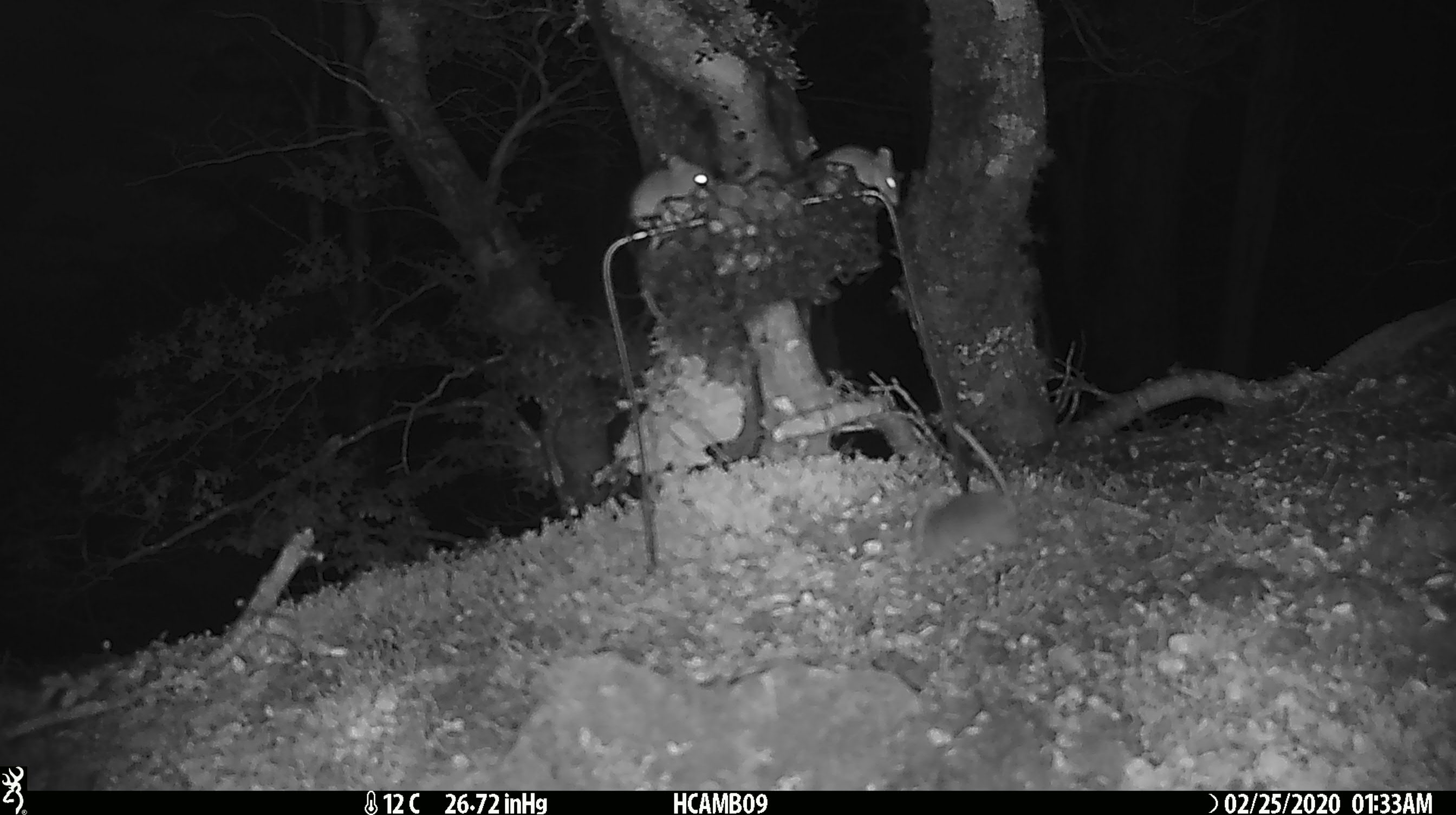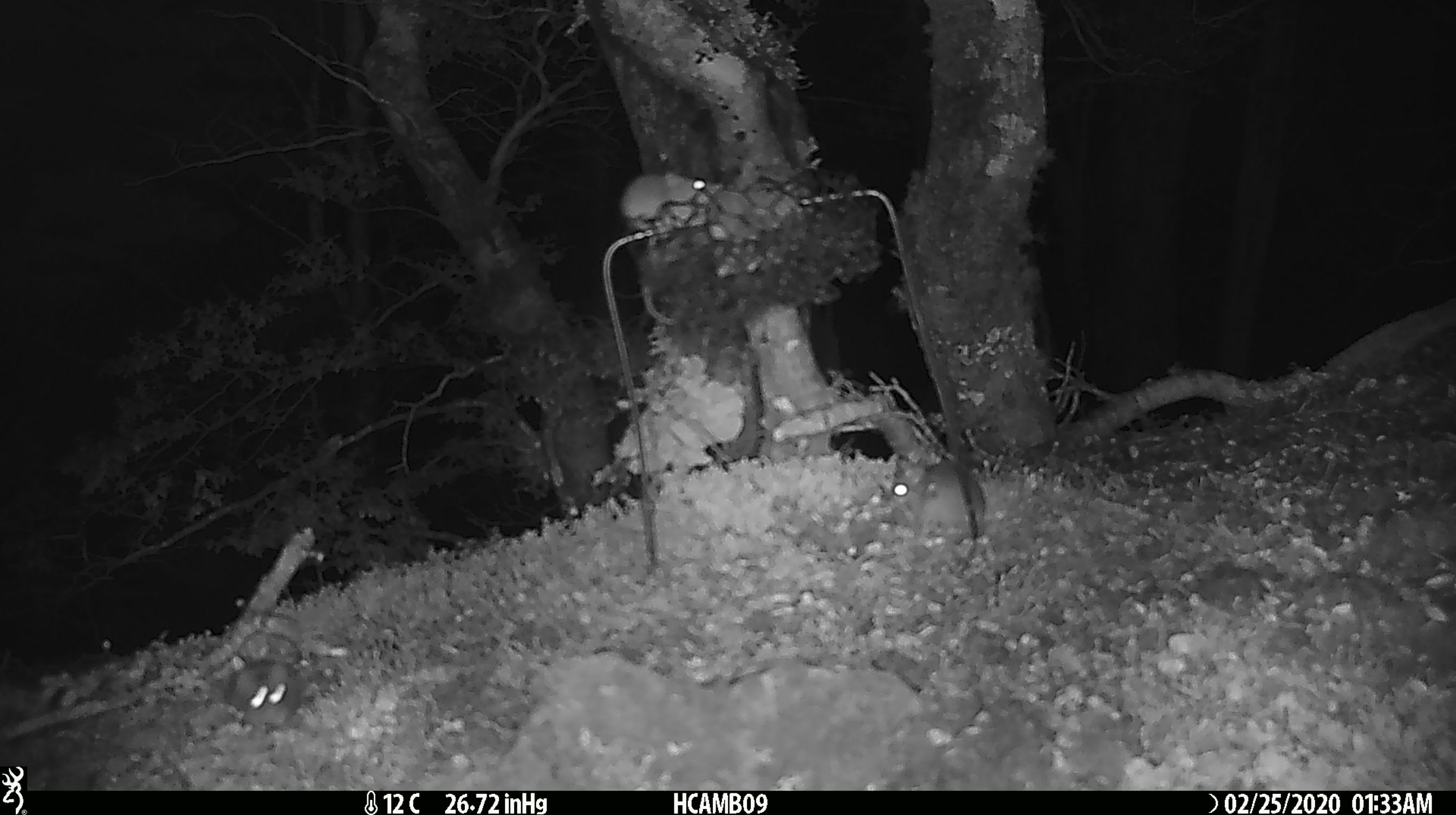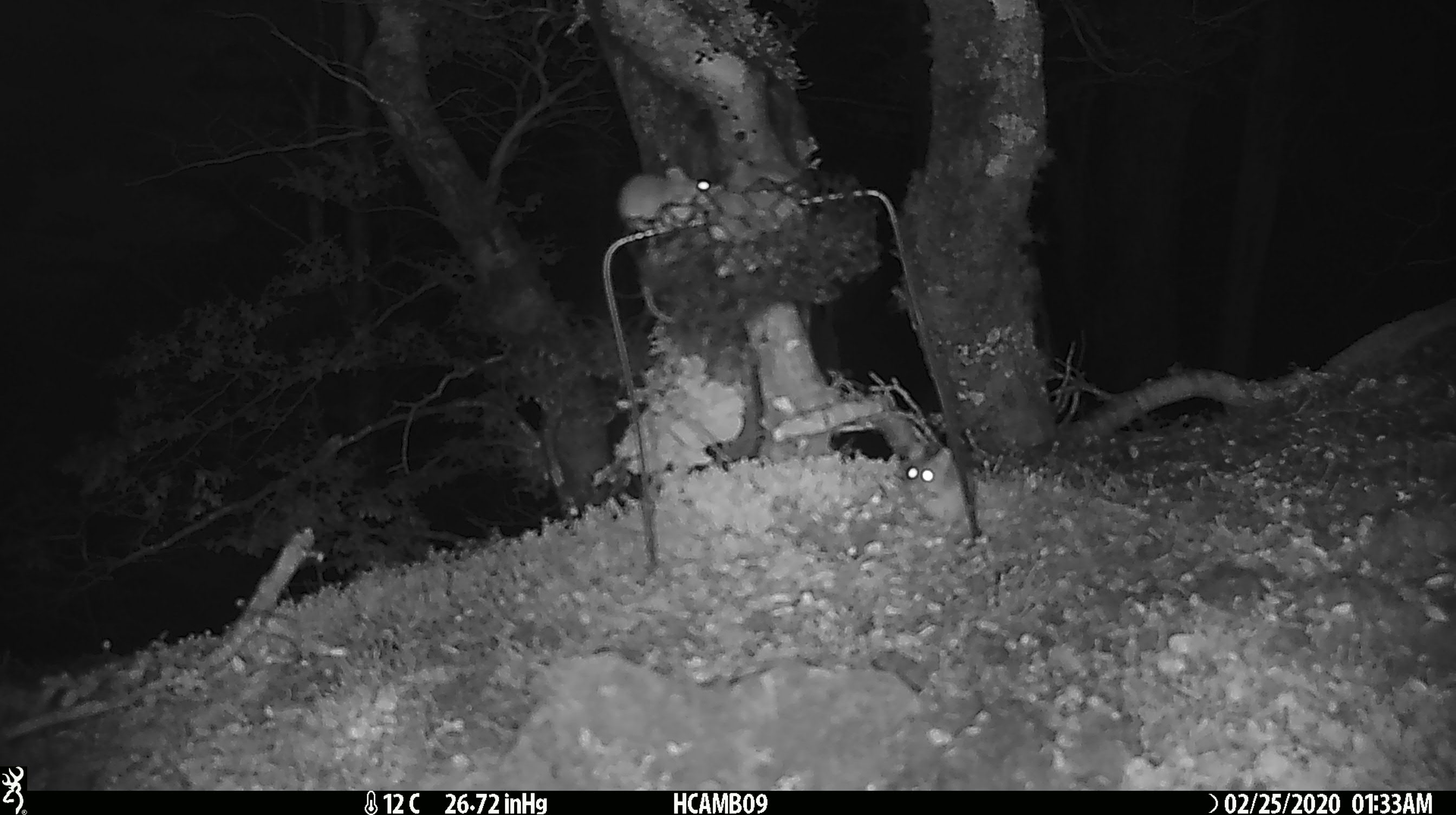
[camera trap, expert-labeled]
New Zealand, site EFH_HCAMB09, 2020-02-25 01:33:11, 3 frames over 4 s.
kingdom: Animalia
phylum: Chordata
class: Mammalia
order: Rodentia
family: Muridae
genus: Mus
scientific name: Mus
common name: mouse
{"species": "mouse (Mus)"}